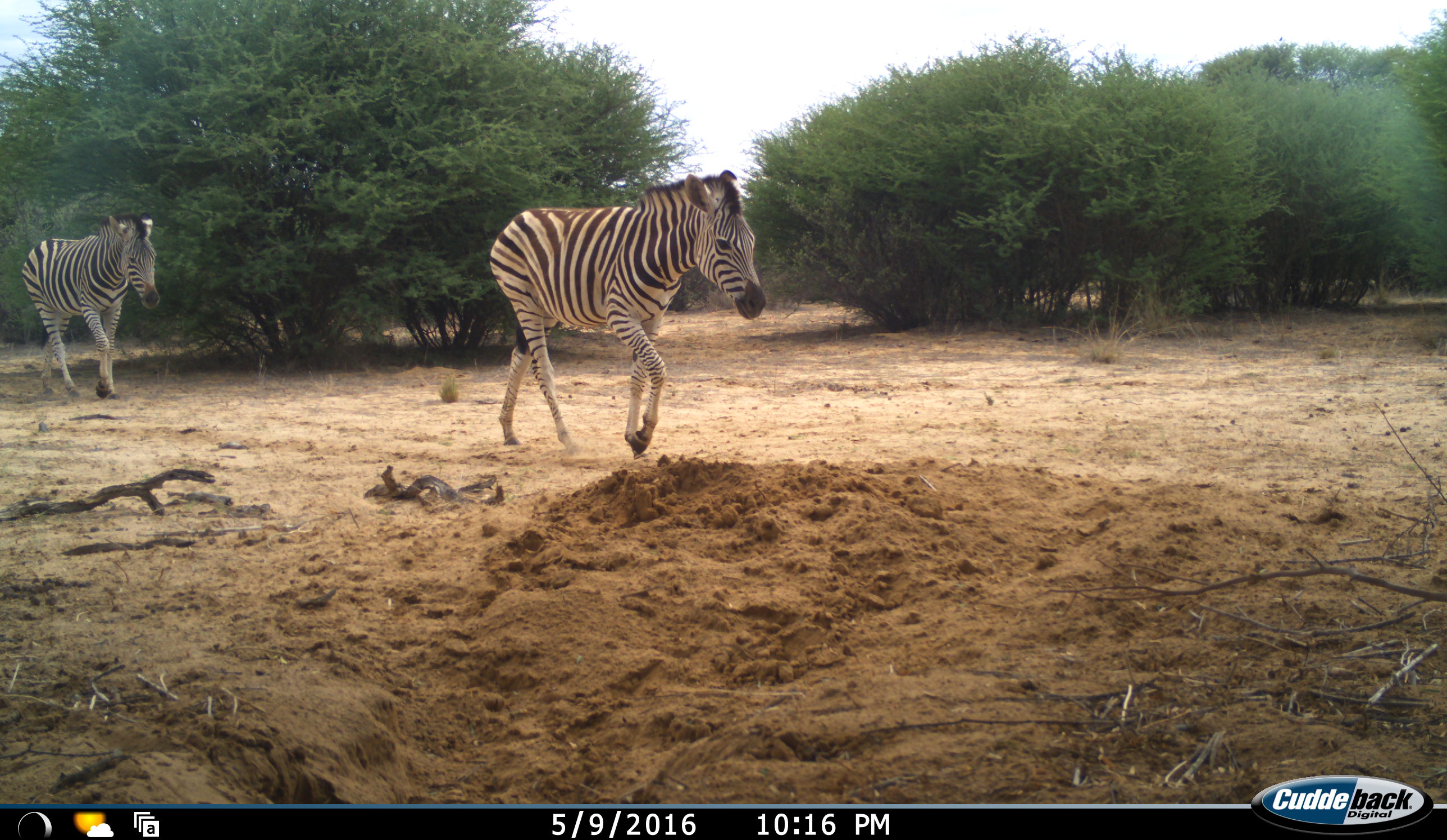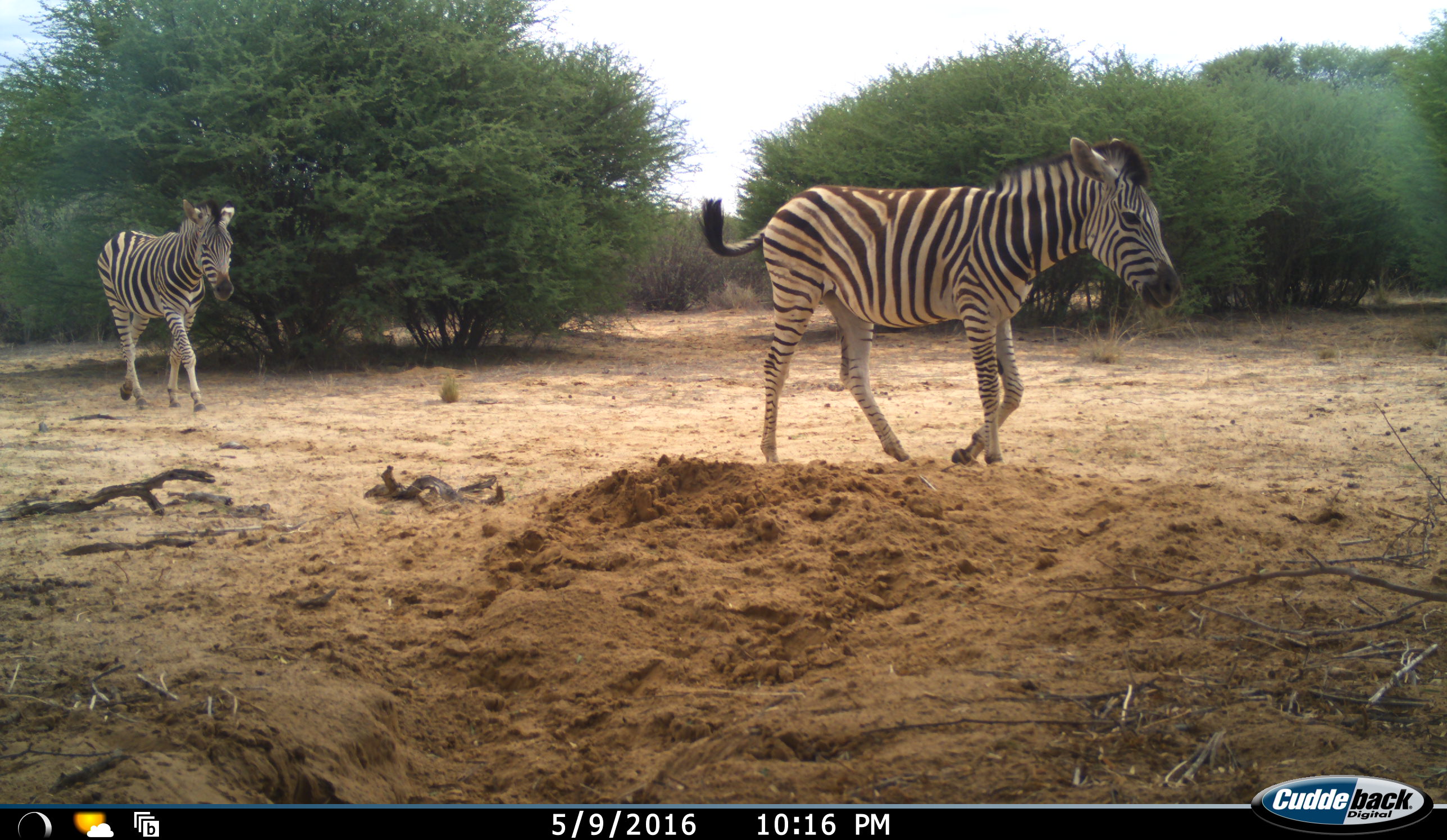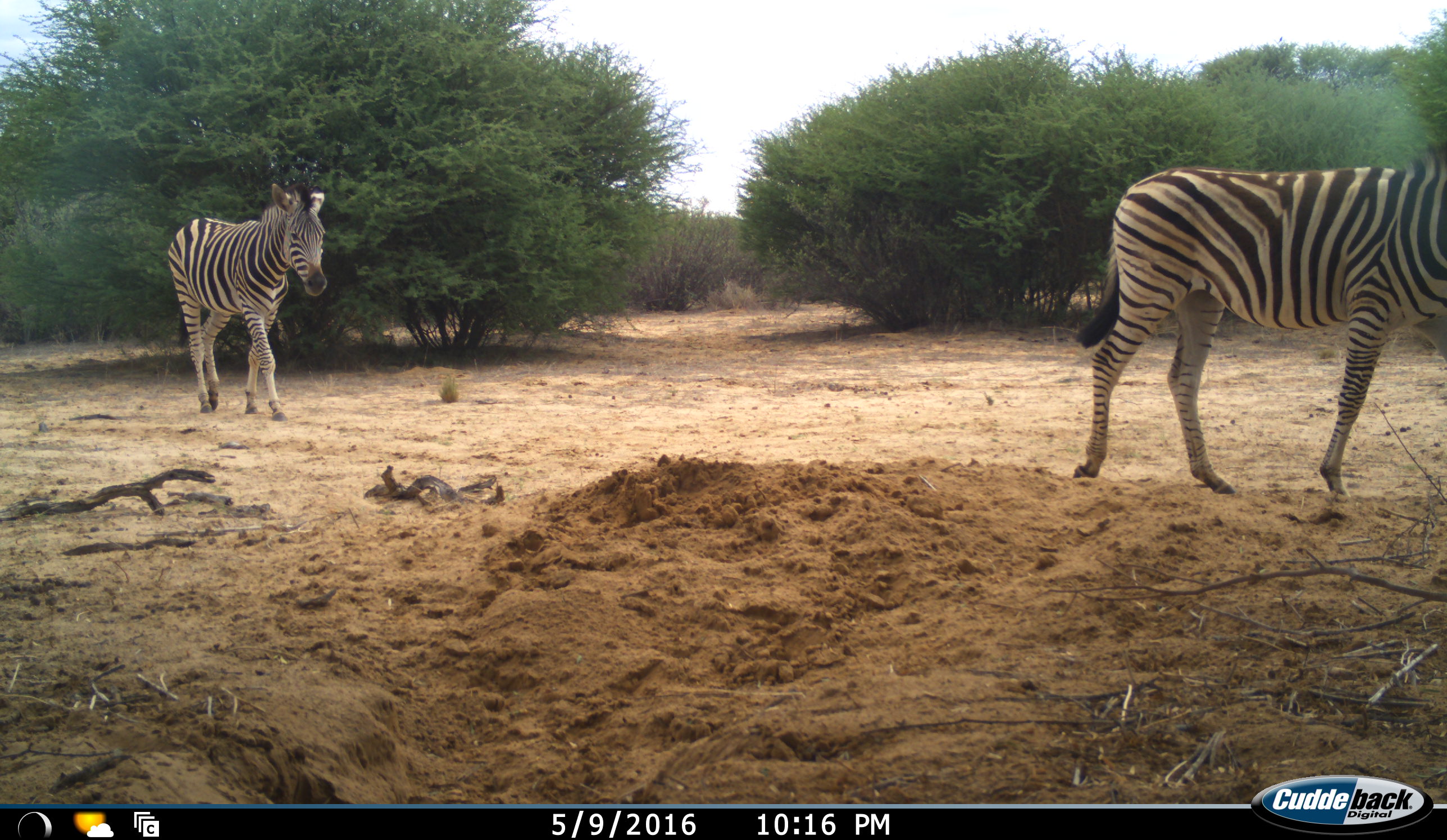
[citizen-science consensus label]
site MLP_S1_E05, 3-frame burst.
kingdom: Animalia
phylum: Chordata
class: Mammalia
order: Perissodactyla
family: Equidae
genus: Equus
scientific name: Equus quagga burchellii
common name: burchell's zebra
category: zebraburchells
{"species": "zebraburchells (burchell's zebra) (Equus quagga burchellii)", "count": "2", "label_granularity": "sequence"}